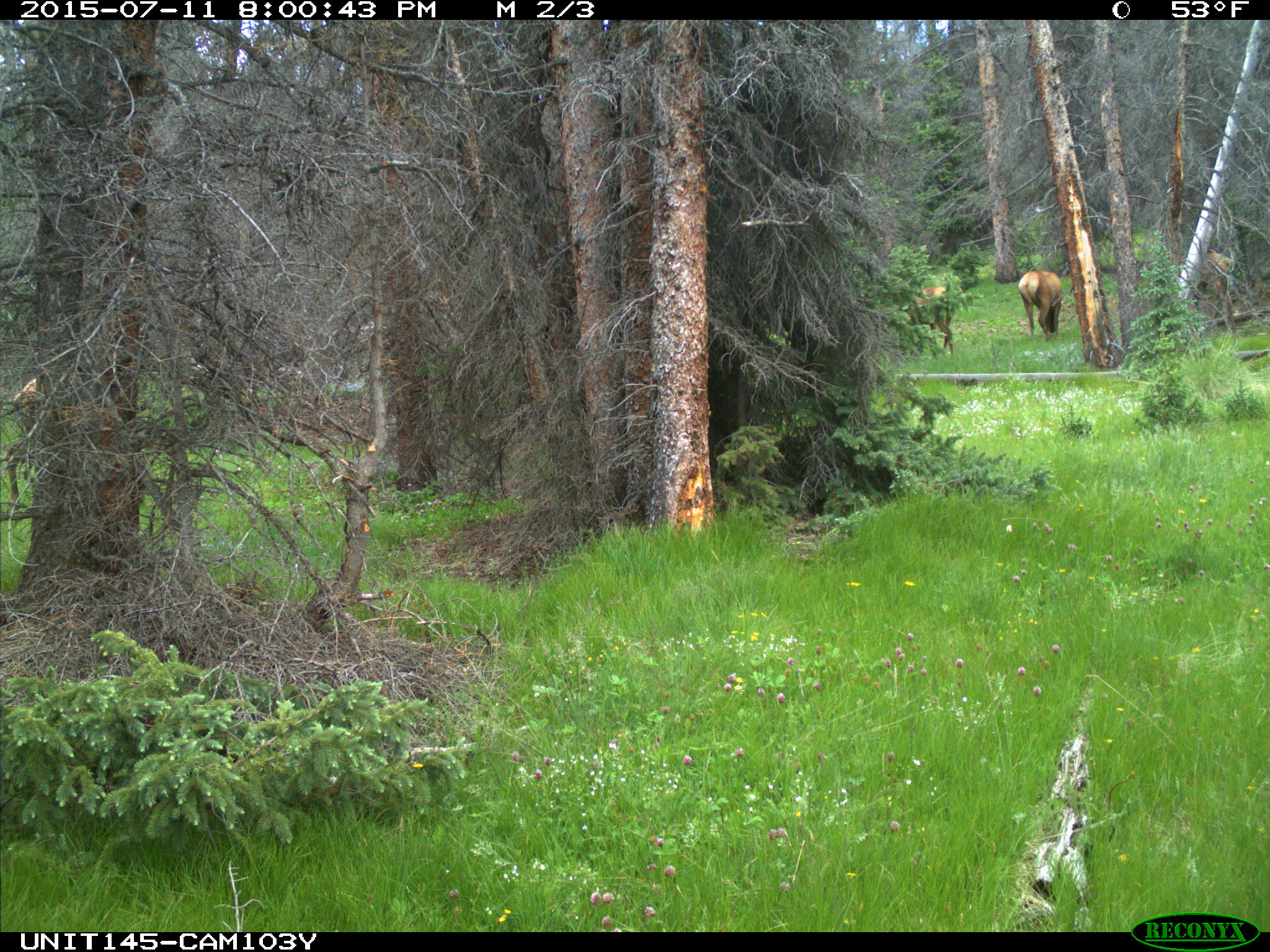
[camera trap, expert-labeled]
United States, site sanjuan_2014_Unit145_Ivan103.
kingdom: Animalia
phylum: Chordata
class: Mammalia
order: Artiodactyla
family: Cervidae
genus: Cervus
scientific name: Cervus elaphus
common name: red deer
Cervus elaphus (red deer).